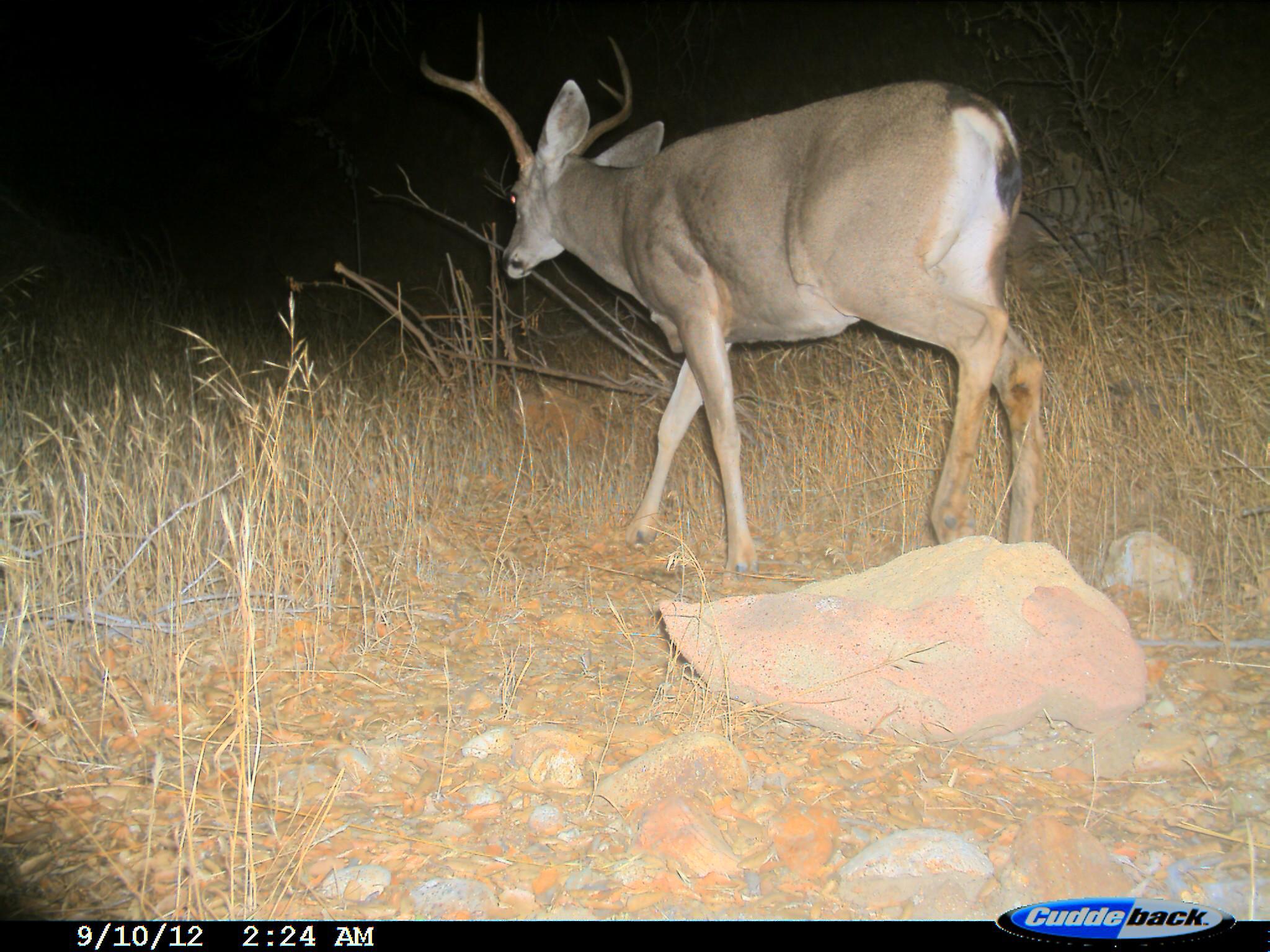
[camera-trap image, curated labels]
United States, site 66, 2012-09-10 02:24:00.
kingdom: Animalia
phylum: Chordata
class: Mammalia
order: Artiodactyla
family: Cervidae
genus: Odocoileus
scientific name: Odocoileus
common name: deer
Deer (Odocoileus).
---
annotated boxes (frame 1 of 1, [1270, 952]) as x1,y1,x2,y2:
deer: 422,11,1047,584